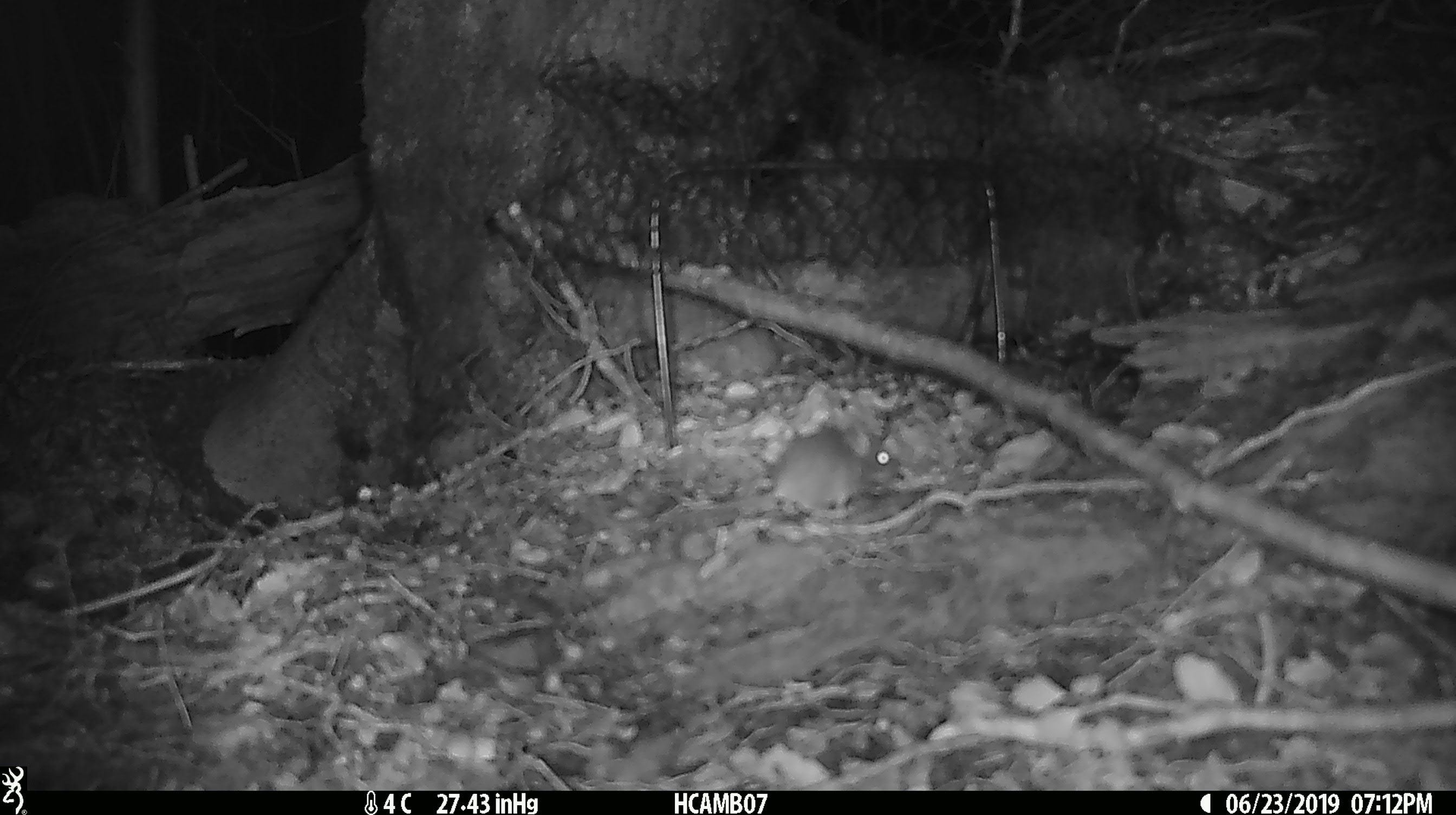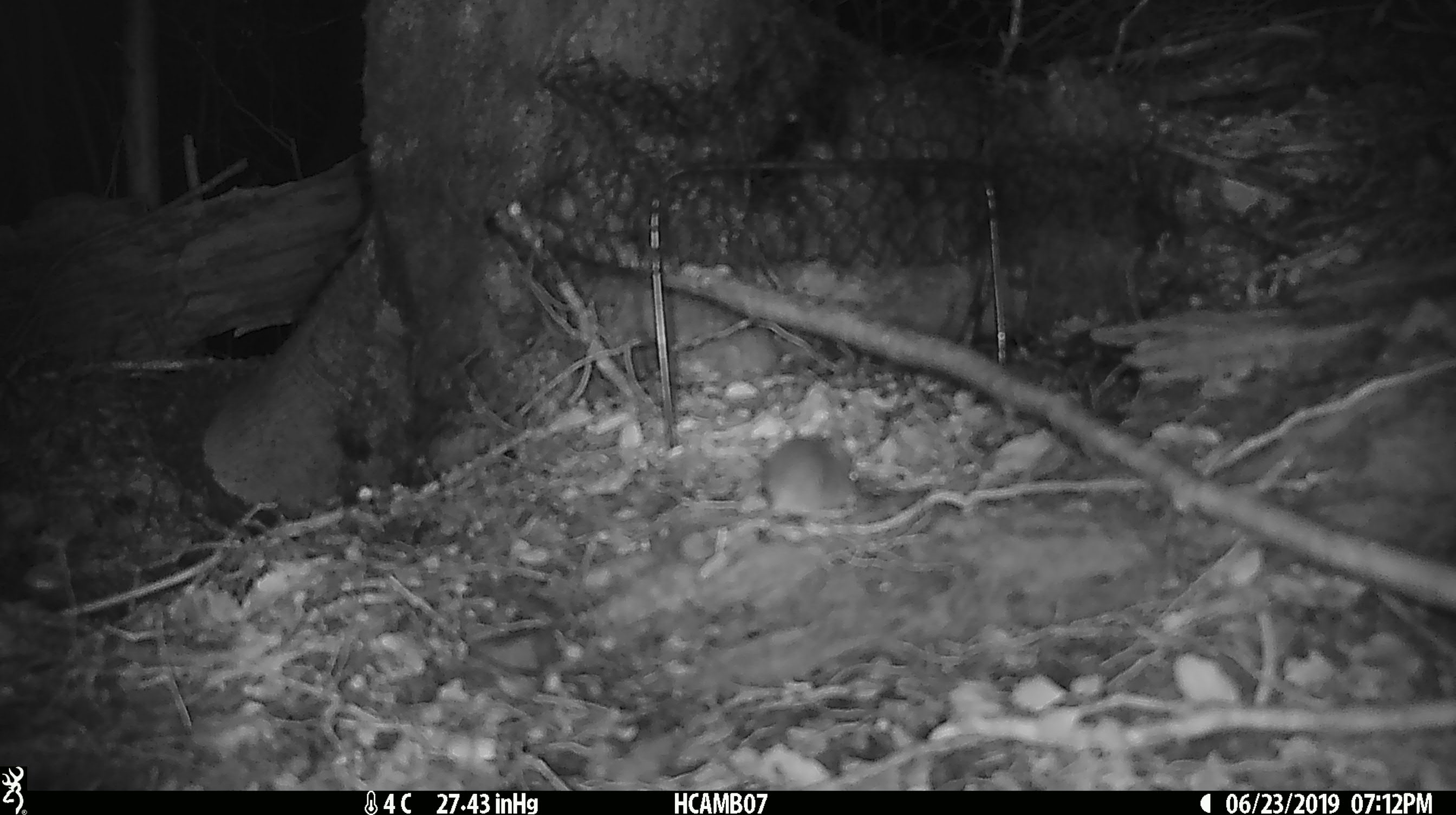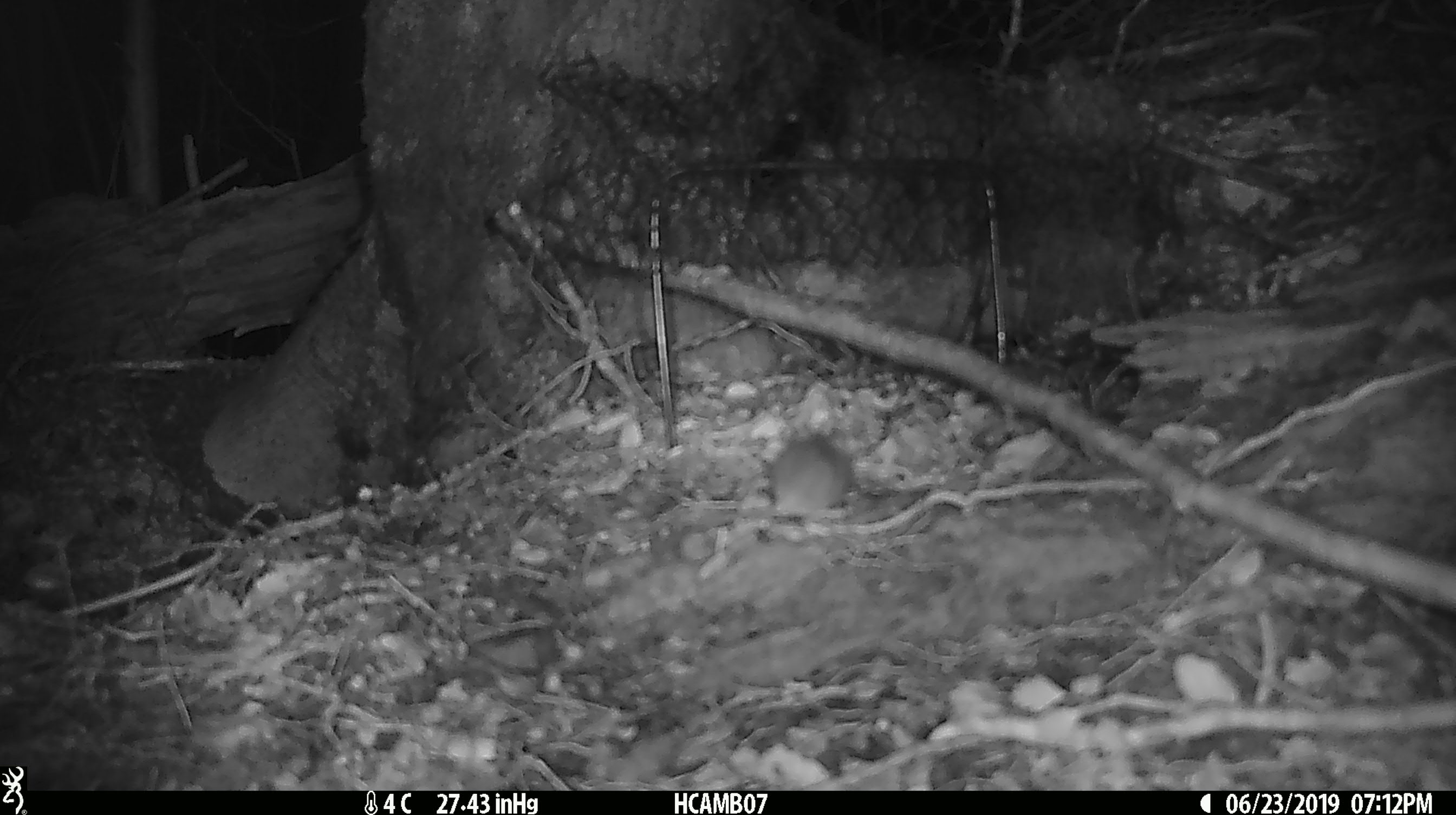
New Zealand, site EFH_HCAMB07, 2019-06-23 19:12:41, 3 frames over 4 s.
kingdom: Animalia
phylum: Chordata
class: Mammalia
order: Rodentia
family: Muridae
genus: Mus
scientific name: Mus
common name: mouse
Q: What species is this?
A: Mouse (Mus).